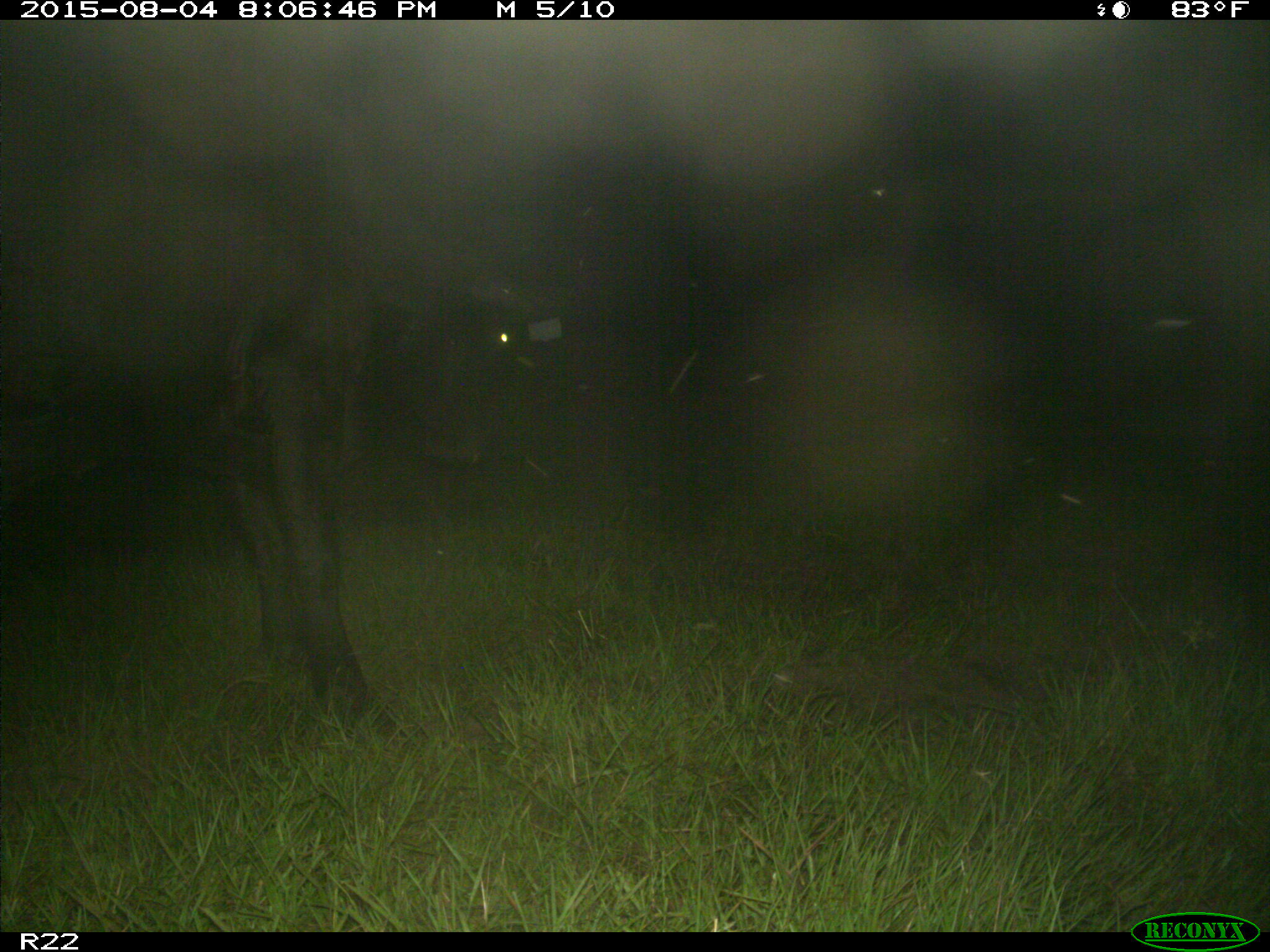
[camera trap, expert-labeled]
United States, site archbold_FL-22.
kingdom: Animalia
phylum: Chordata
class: Mammalia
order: Artiodactyla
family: Bovidae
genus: Bos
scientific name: Bos taurus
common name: domestic cow